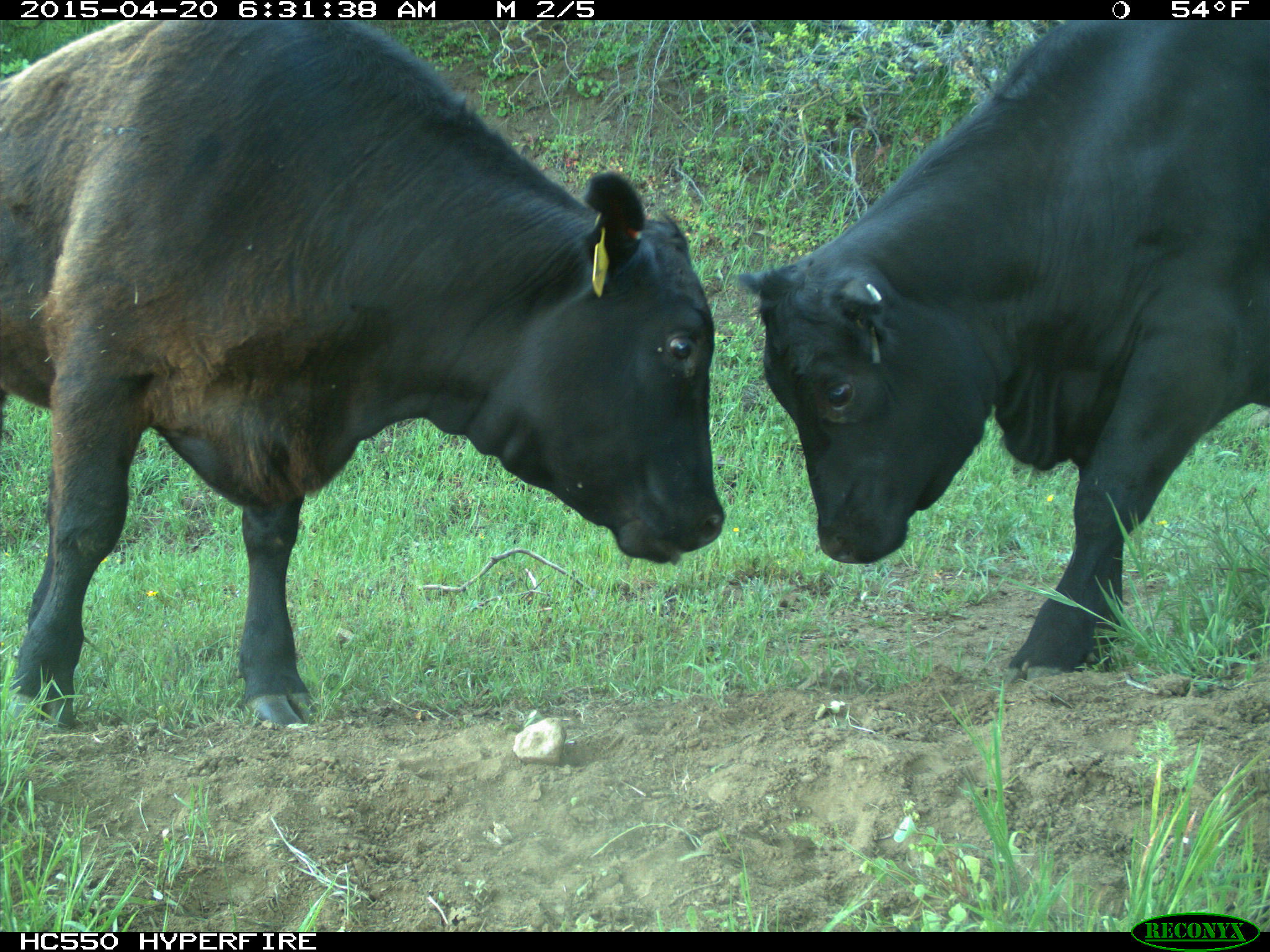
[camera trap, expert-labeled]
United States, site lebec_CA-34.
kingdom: Animalia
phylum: Chordata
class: Mammalia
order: Artiodactyla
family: Bovidae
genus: Bos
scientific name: Bos taurus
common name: domestic cow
Bos taurus (domestic cow).